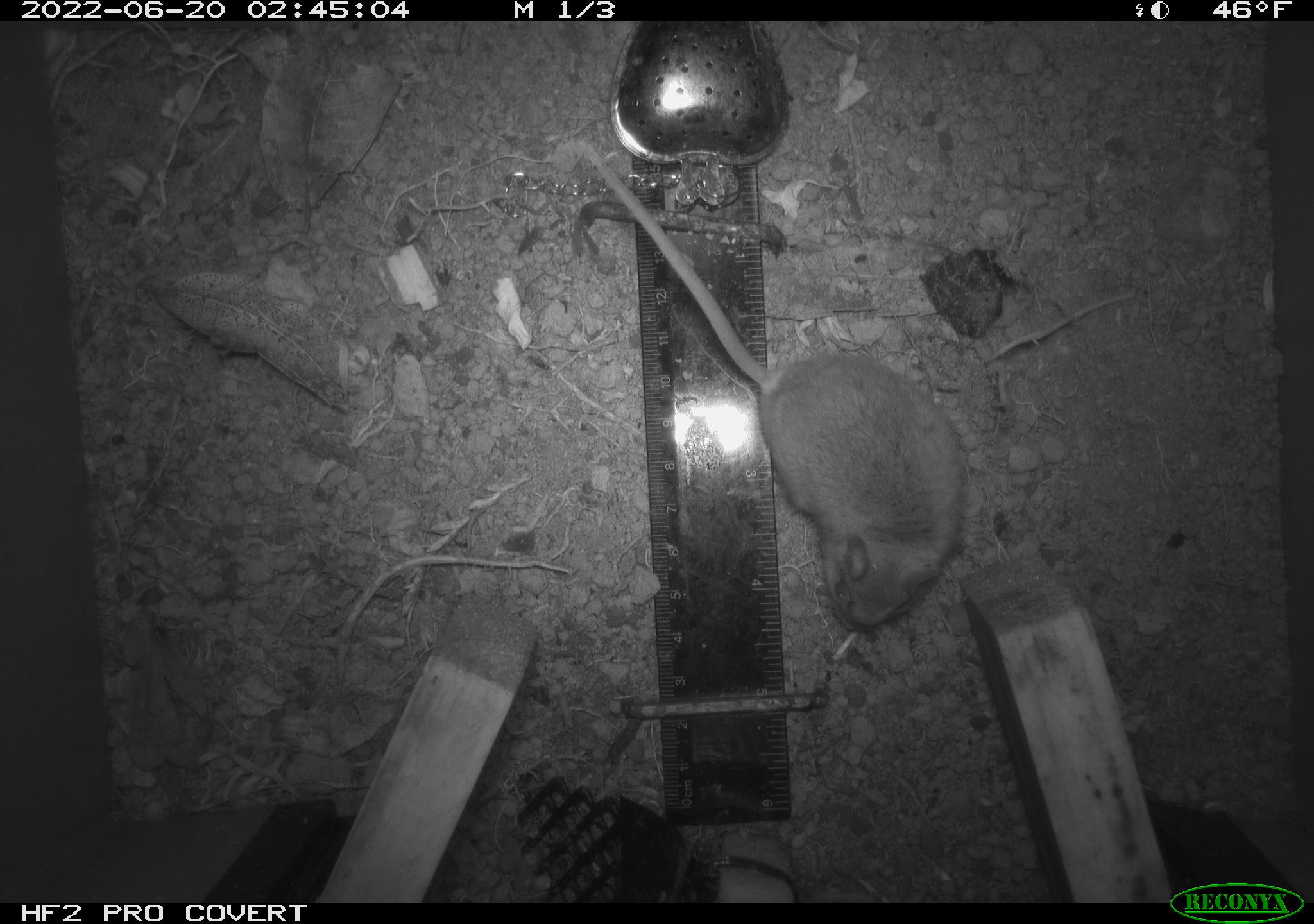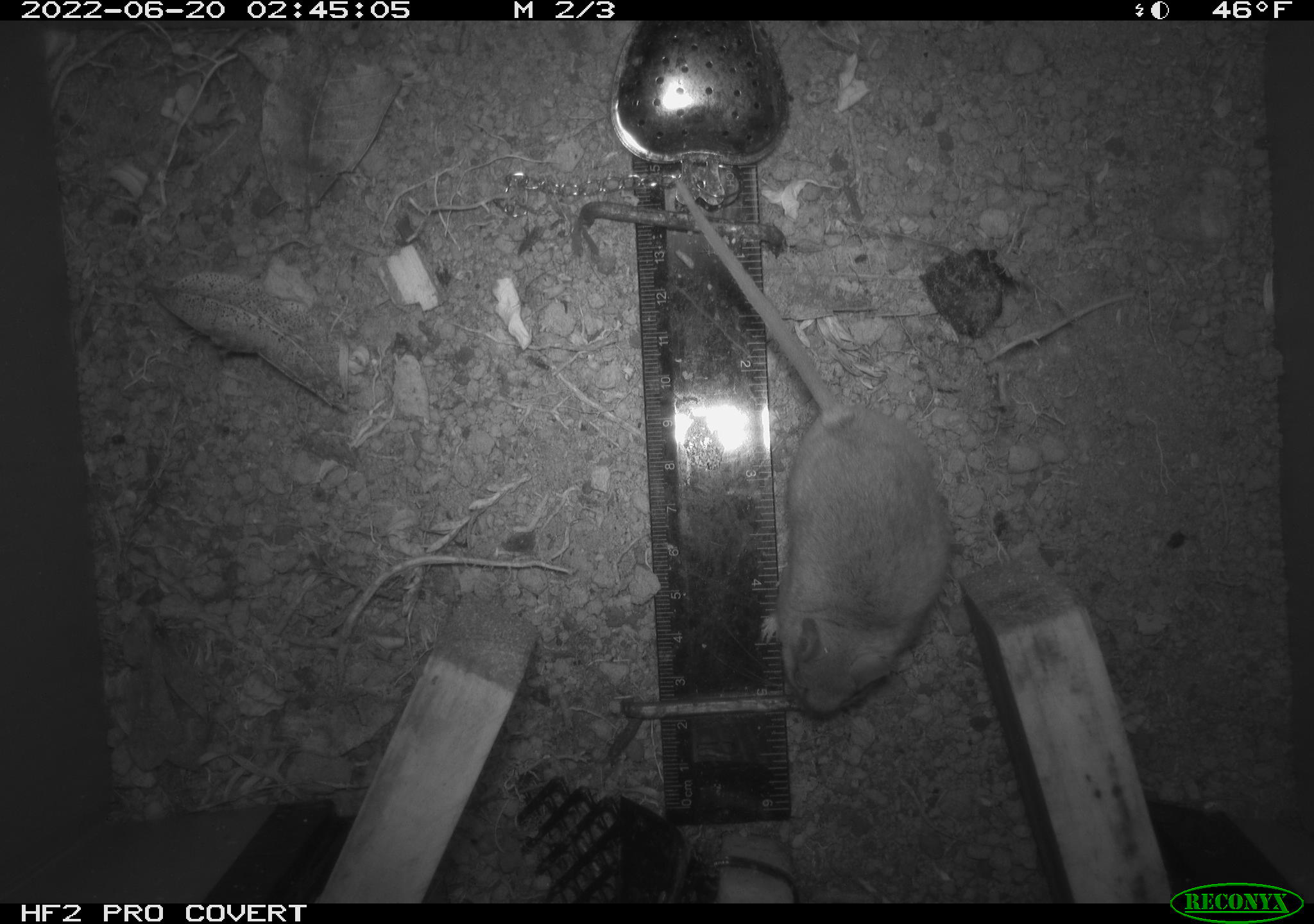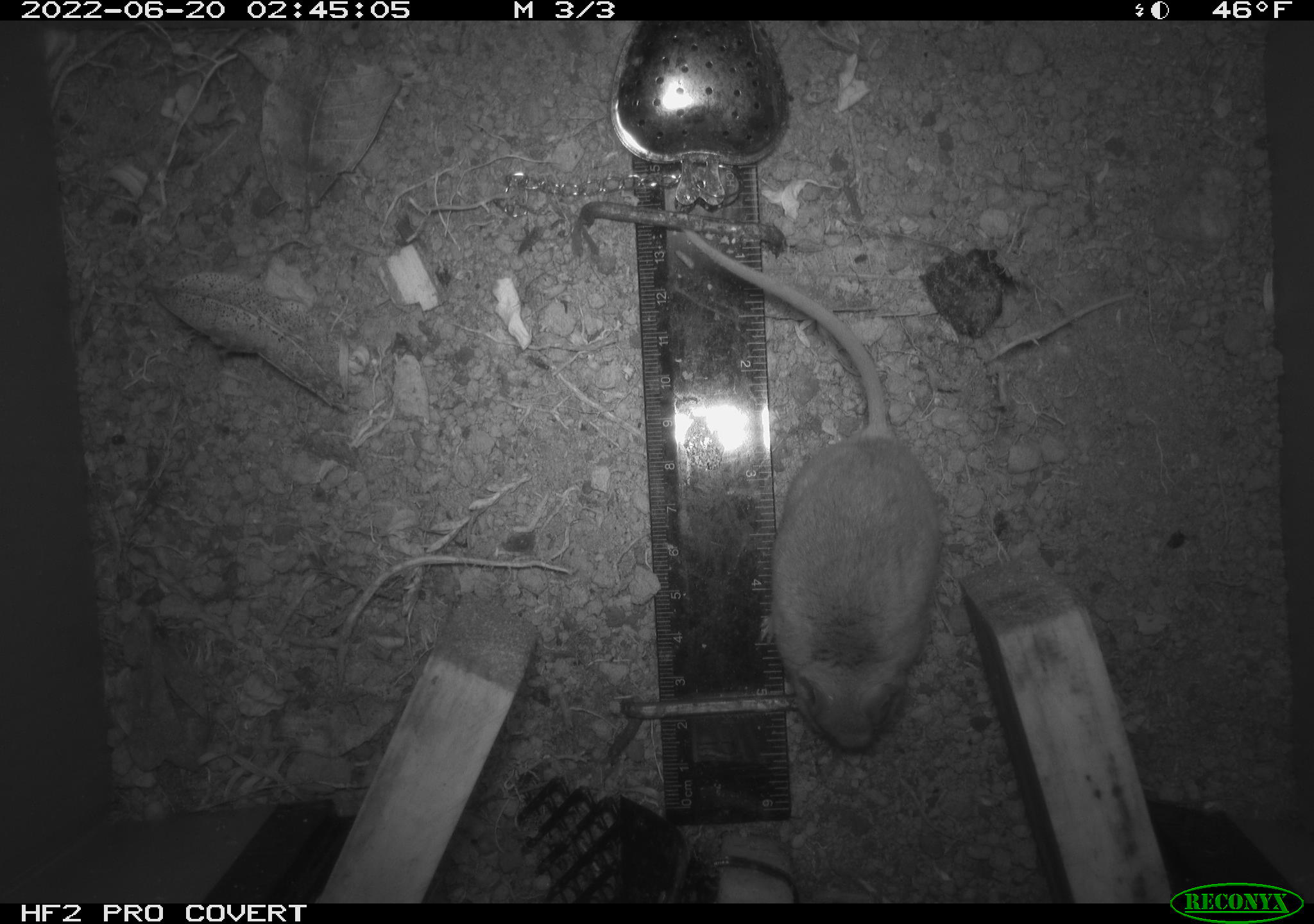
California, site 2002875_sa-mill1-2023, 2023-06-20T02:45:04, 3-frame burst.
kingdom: Animalia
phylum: Chordata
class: Mammalia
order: Rodentia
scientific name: Rodentia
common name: mouse species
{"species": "mouse species (Rodentia)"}